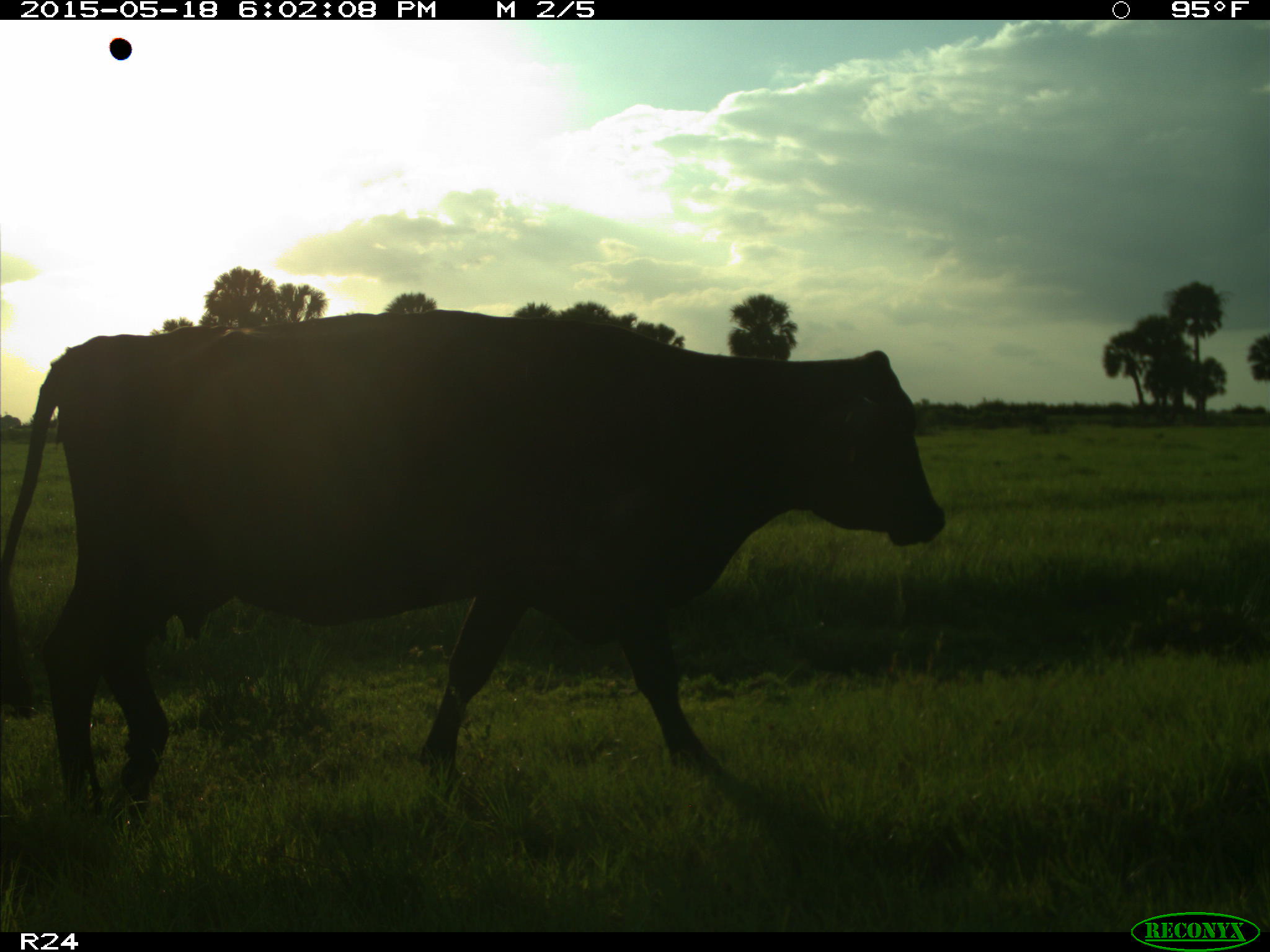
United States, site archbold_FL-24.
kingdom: Animalia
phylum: Chordata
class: Mammalia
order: Artiodactyla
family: Bovidae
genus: Bos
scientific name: Bos taurus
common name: domestic cow